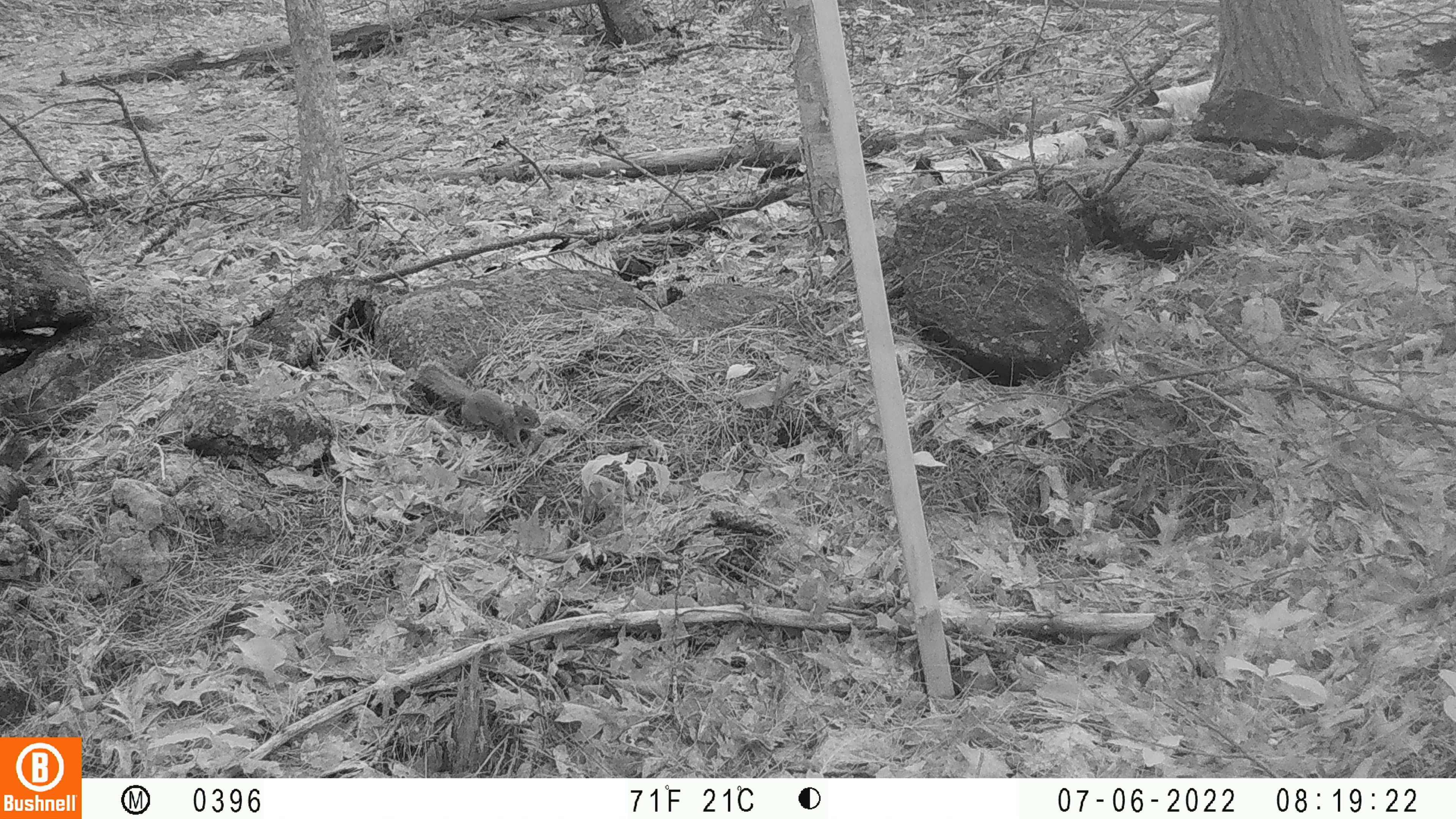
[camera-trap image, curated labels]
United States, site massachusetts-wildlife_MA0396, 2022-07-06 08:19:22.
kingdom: Animalia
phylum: Chordata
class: Mammalia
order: Rodentia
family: Sciuridae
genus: Sciurus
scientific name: Sciurus carolinensis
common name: gray squirrel